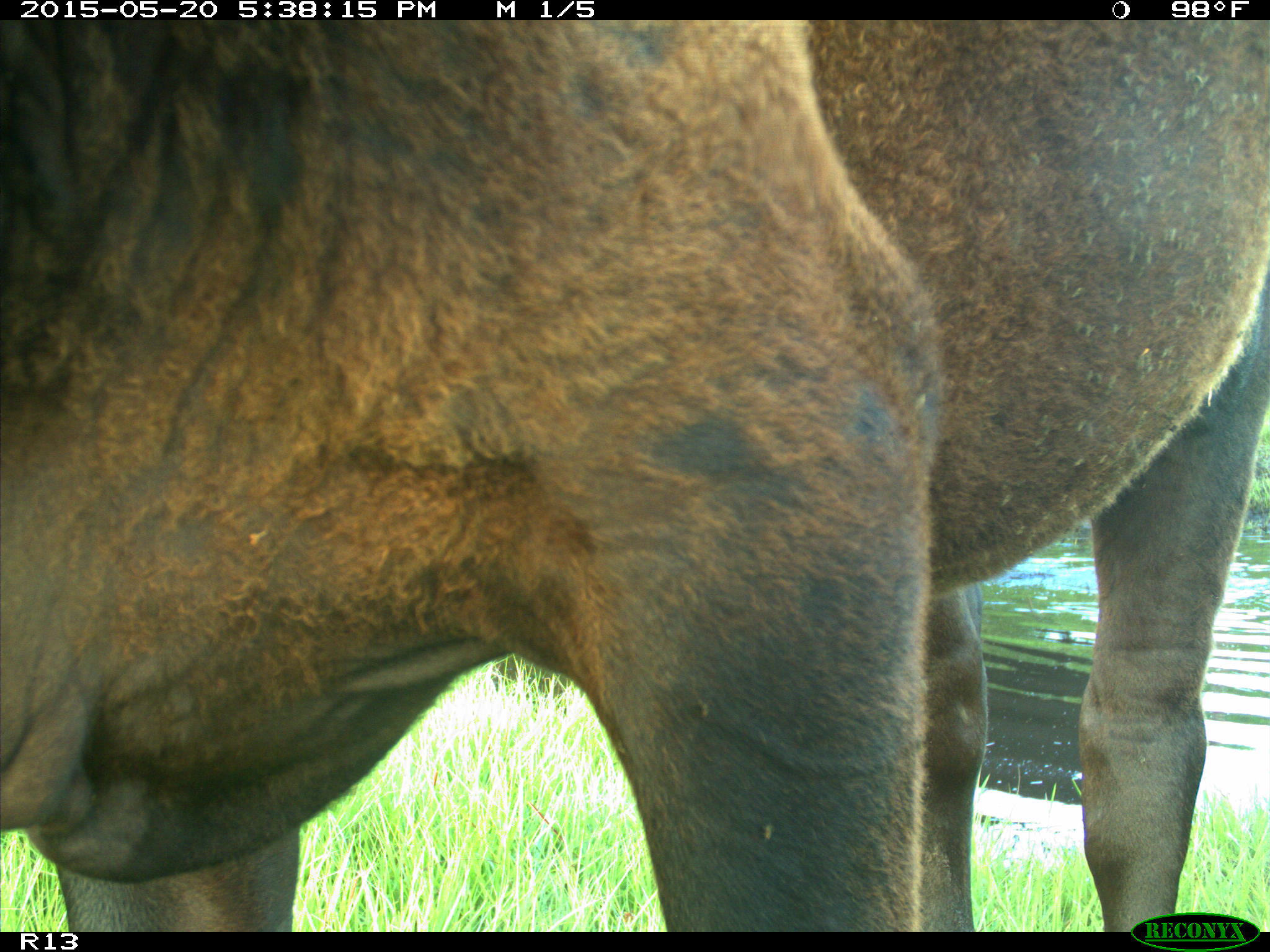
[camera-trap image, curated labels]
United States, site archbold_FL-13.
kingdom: Animalia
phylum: Chordata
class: Mammalia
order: Artiodactyla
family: Bovidae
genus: Bos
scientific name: Bos taurus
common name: domestic cow